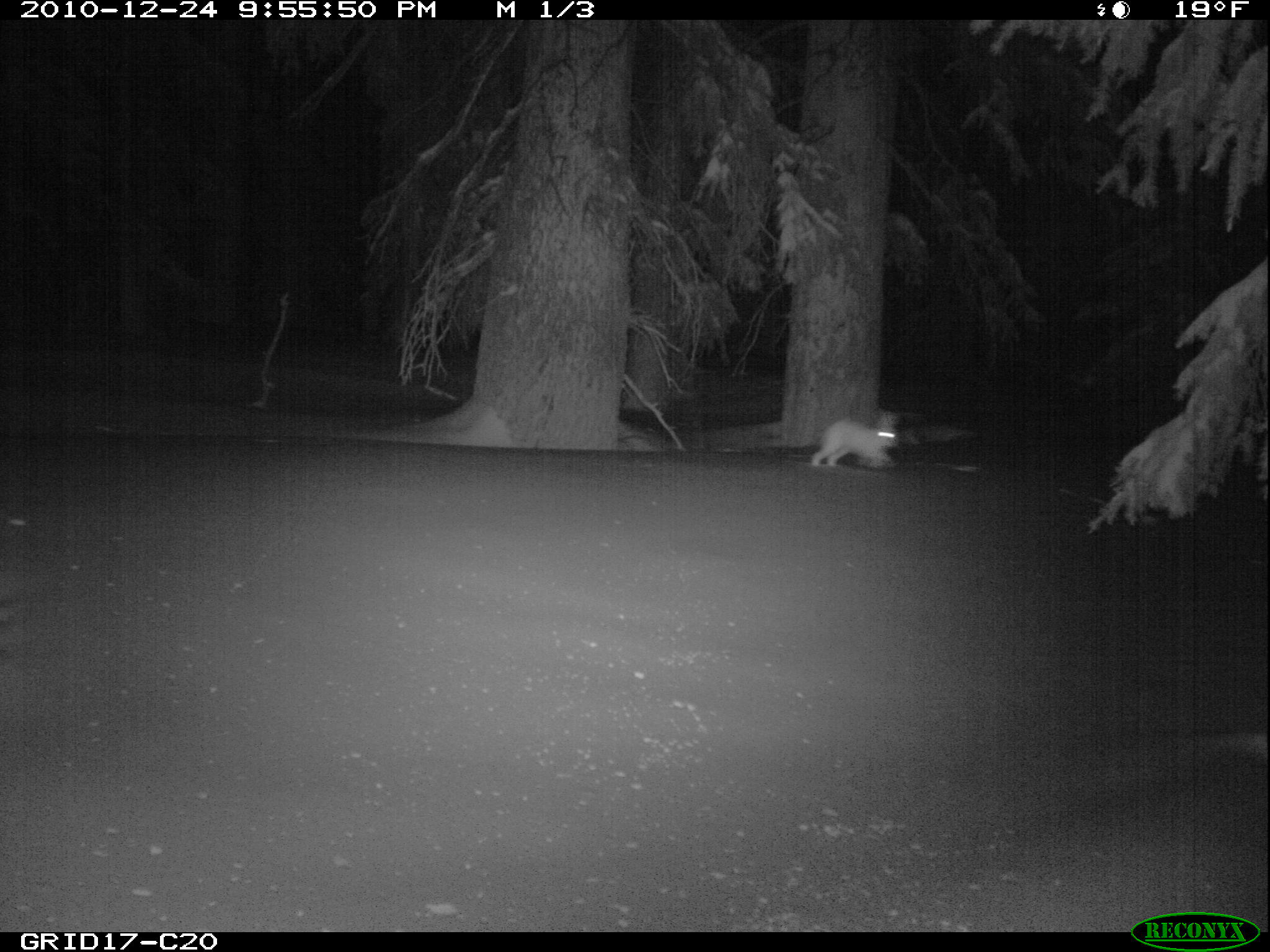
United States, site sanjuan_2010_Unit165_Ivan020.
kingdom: Animalia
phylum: Chordata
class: Mammalia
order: Lagomorpha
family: Leporidae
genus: Lepus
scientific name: Lepus americanus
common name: snowshoe hare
Lepus americanus (snowshoe hare).